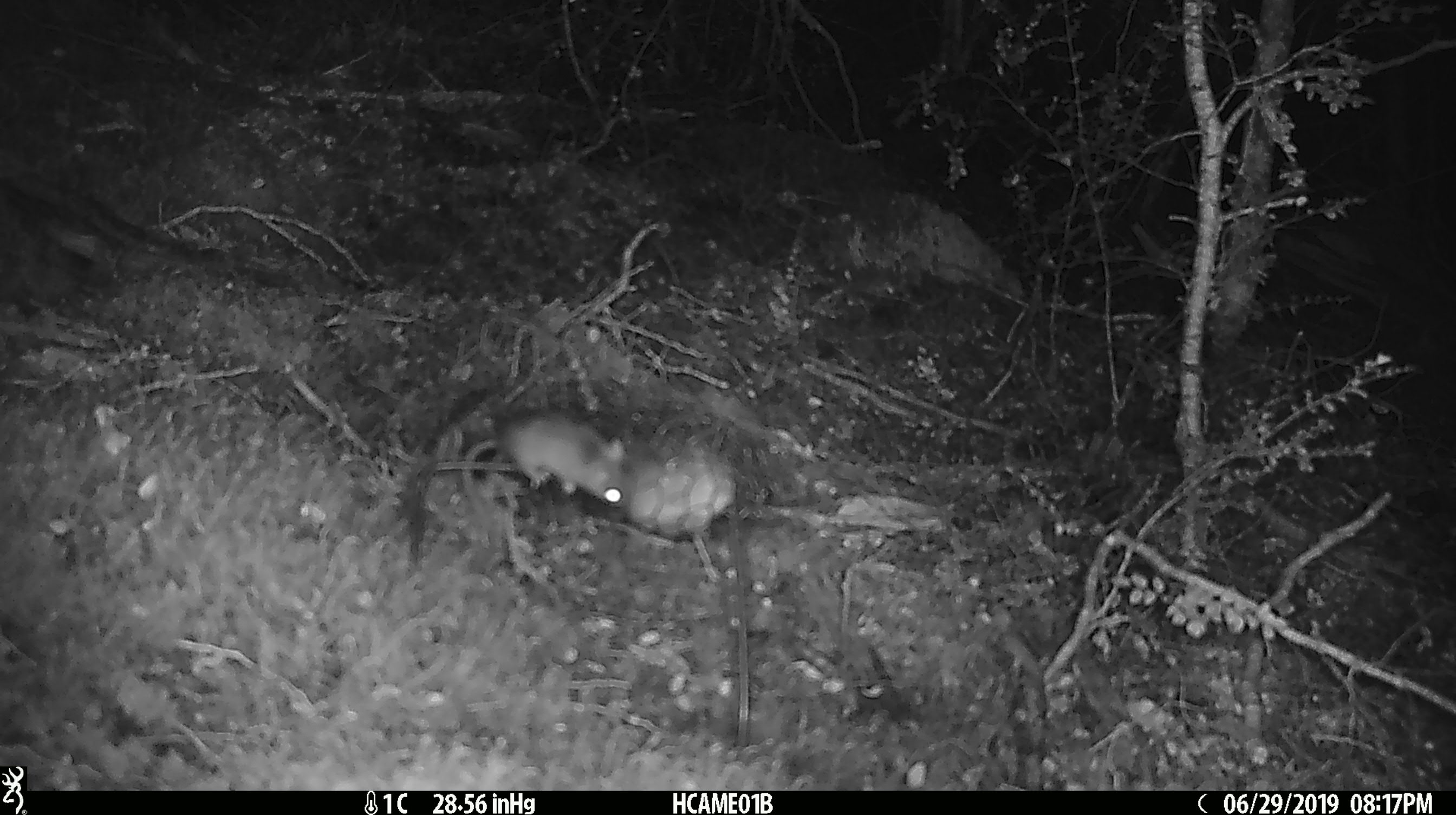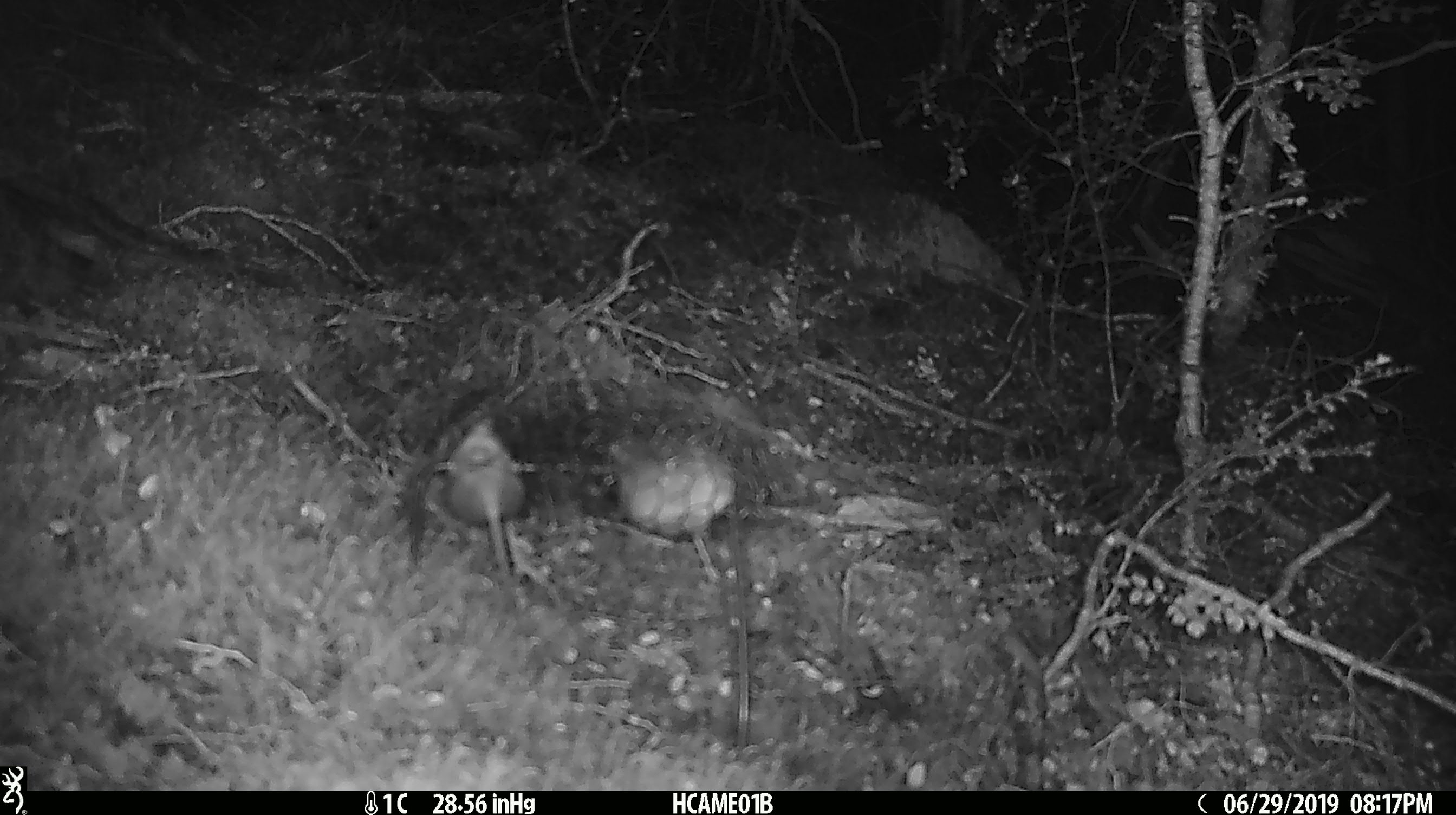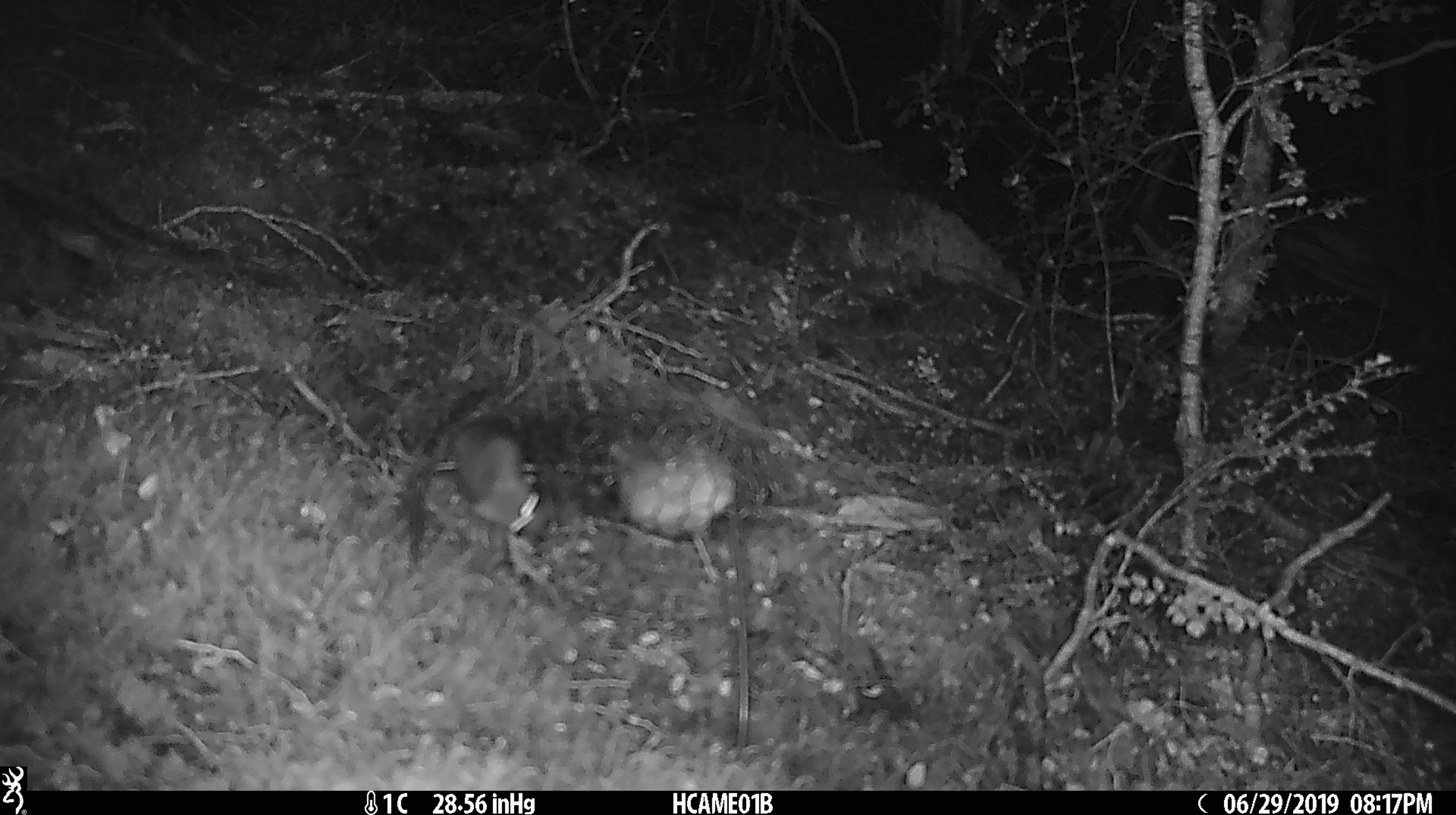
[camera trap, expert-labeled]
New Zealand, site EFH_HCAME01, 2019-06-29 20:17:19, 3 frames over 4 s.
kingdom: Animalia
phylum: Chordata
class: Mammalia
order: Rodentia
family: Muridae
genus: Mus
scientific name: Mus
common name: mouse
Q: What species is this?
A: Mouse (Mus).